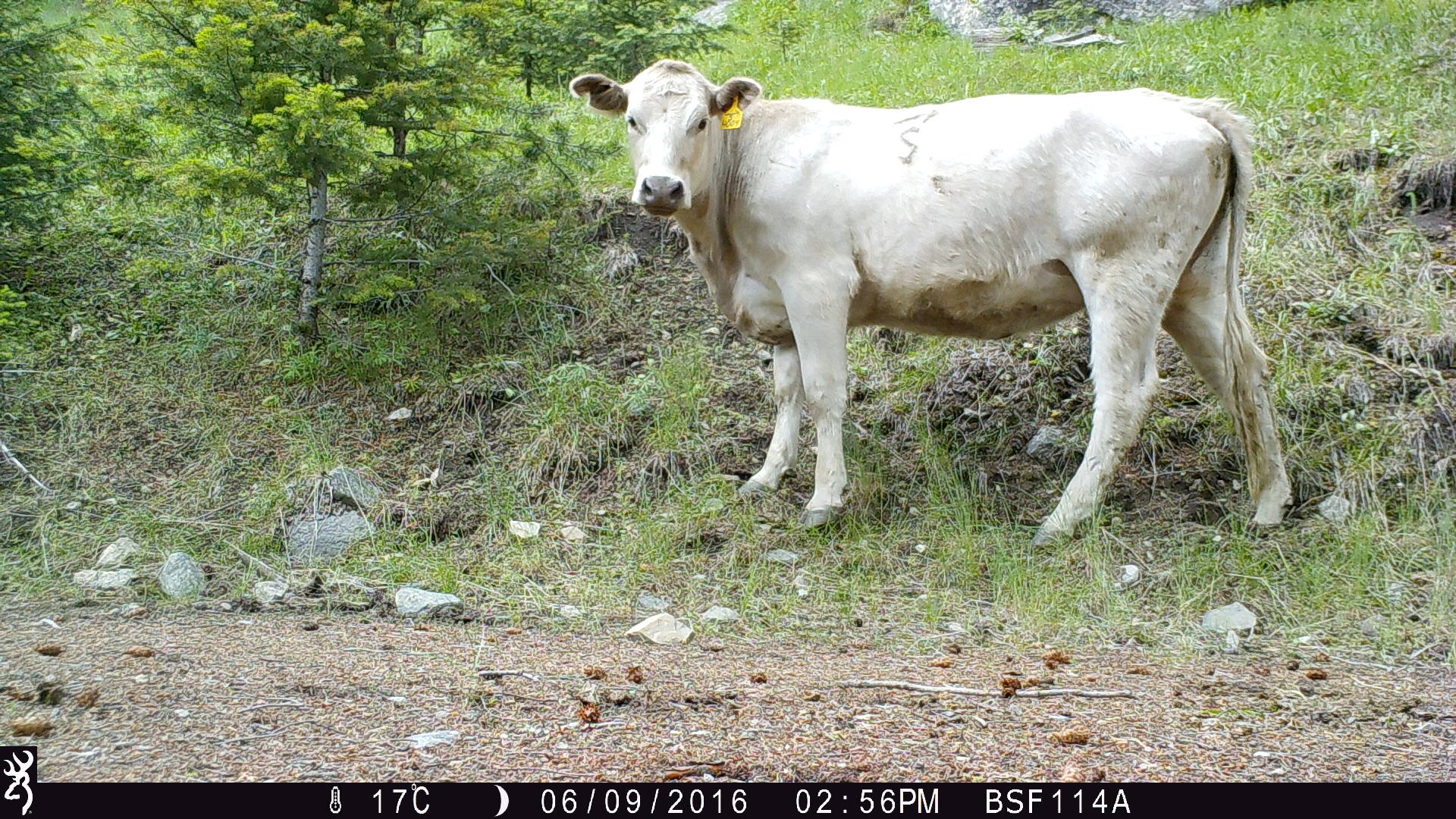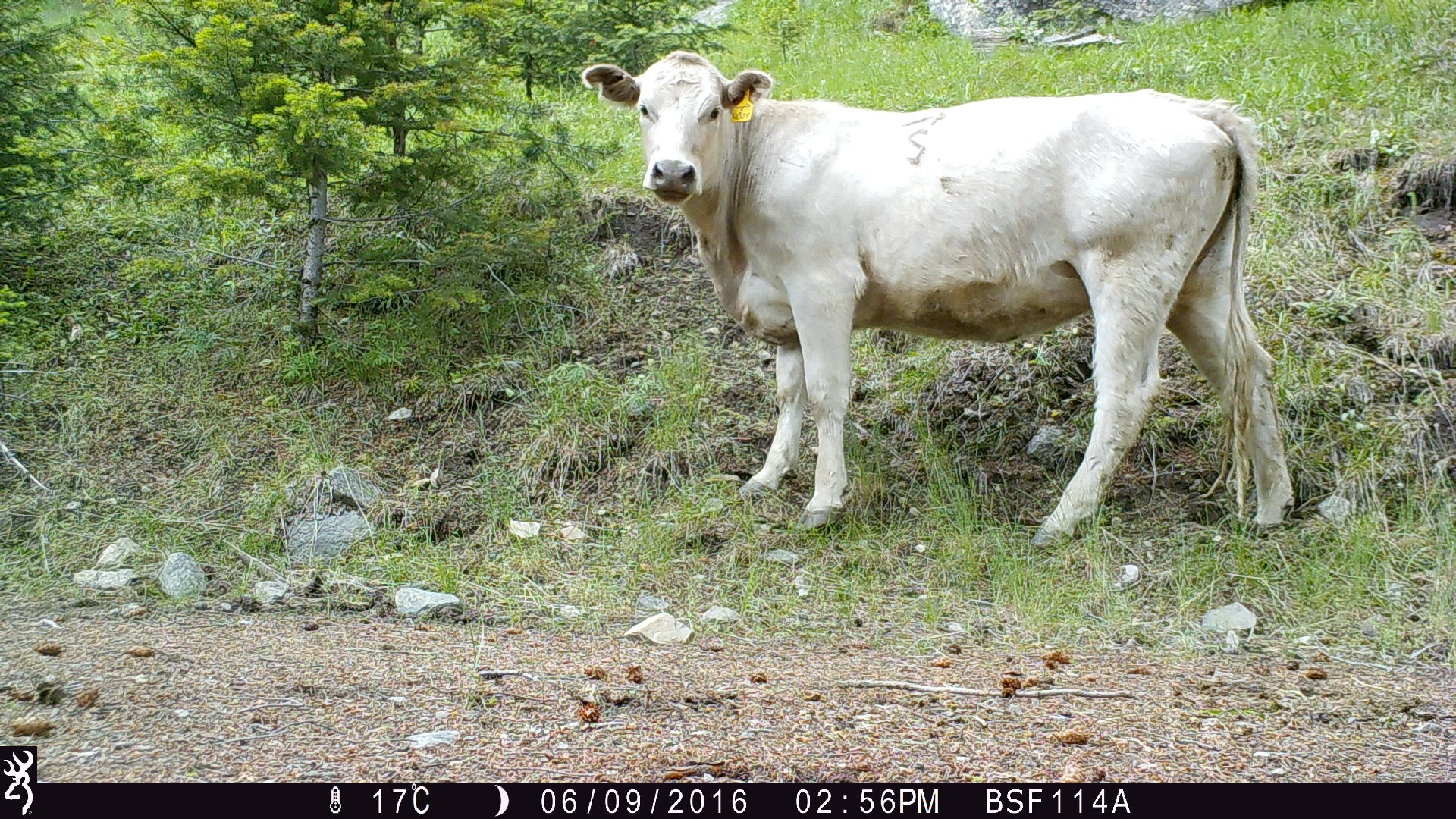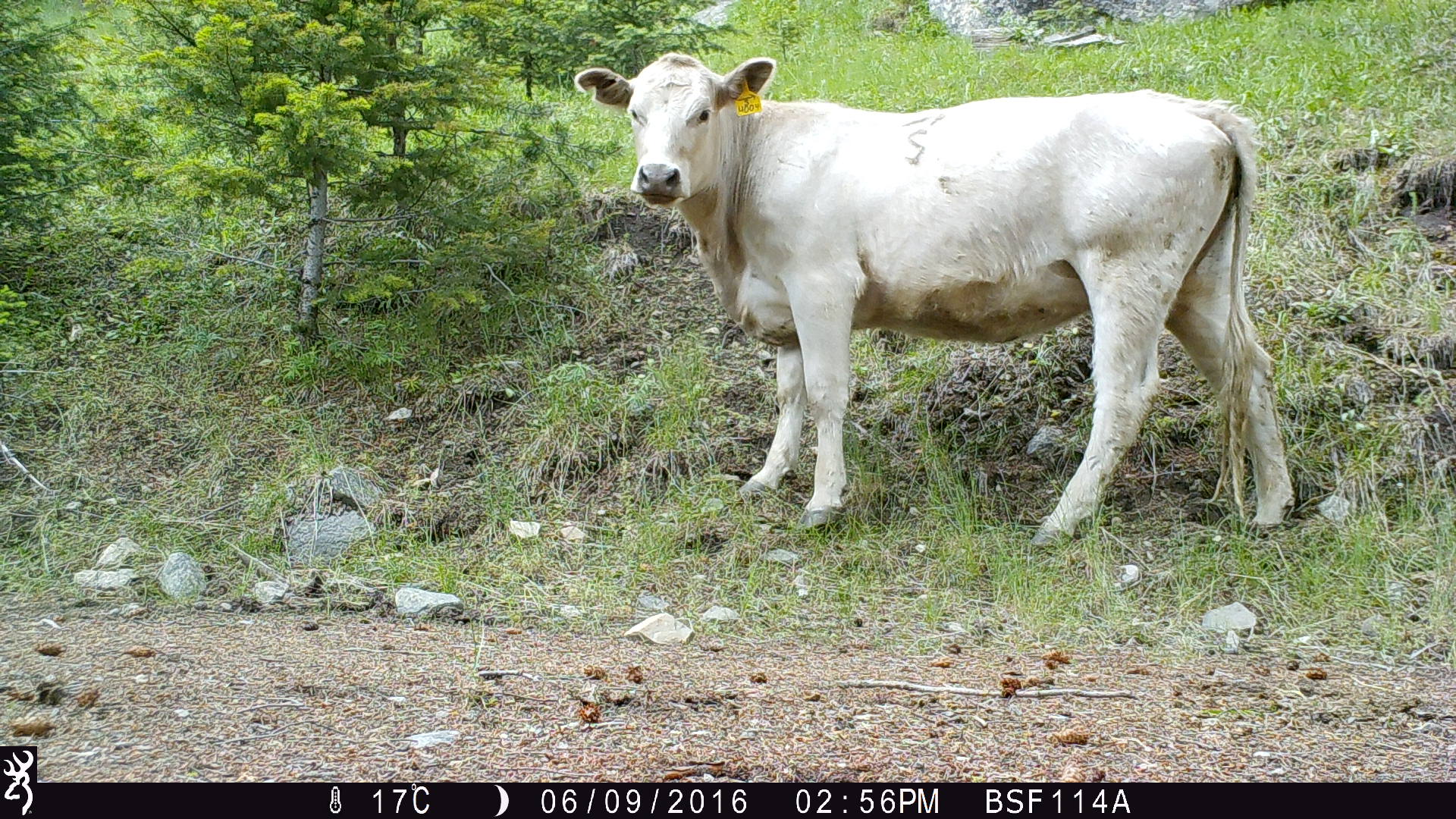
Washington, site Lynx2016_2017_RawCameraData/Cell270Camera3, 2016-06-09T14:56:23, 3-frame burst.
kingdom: Animalia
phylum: Chordata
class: Mammalia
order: Artiodactyla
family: Bovidae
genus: Bos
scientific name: Bos taurus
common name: domestic cattle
Domestic cattle (Bos taurus). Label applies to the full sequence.